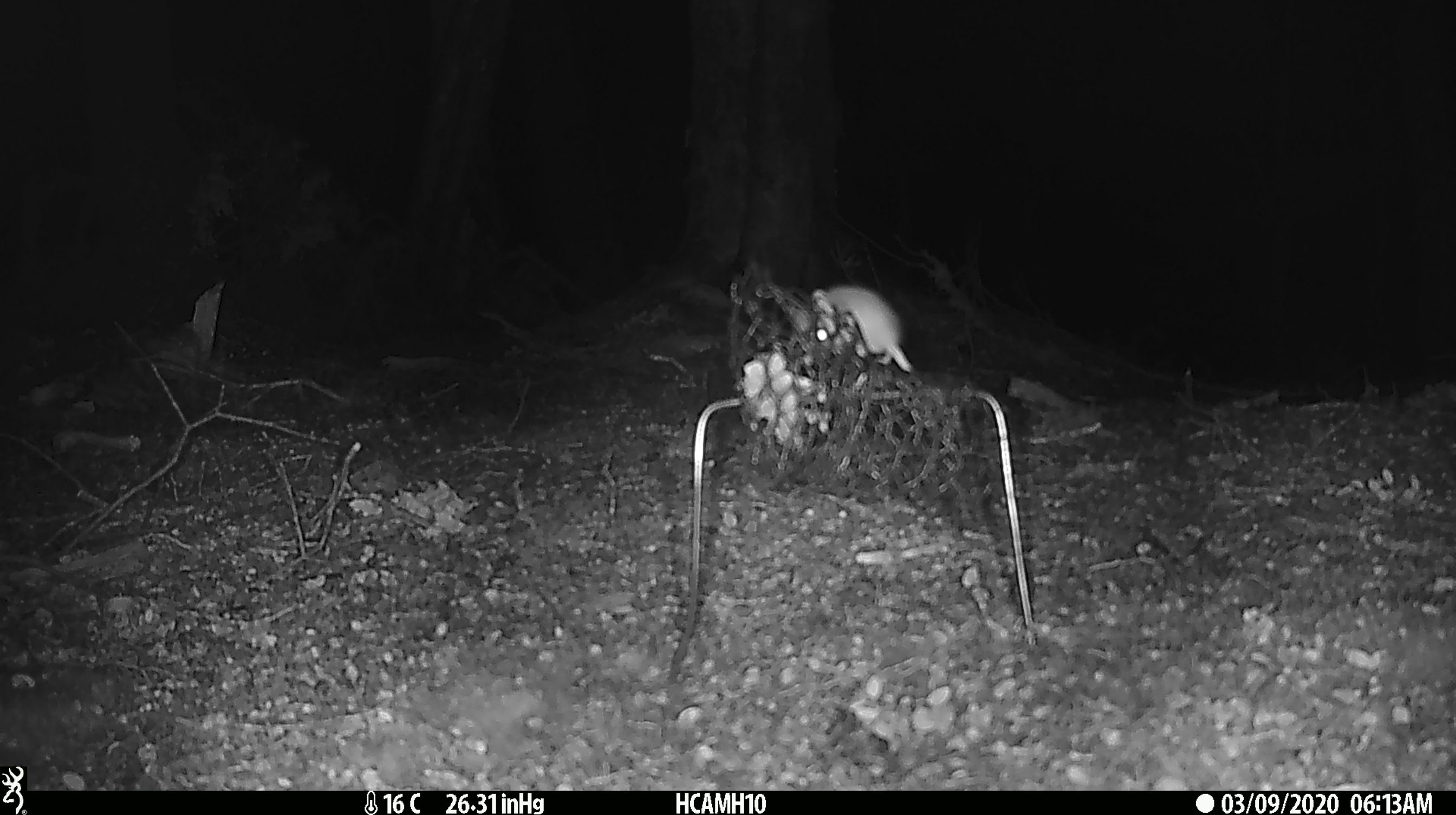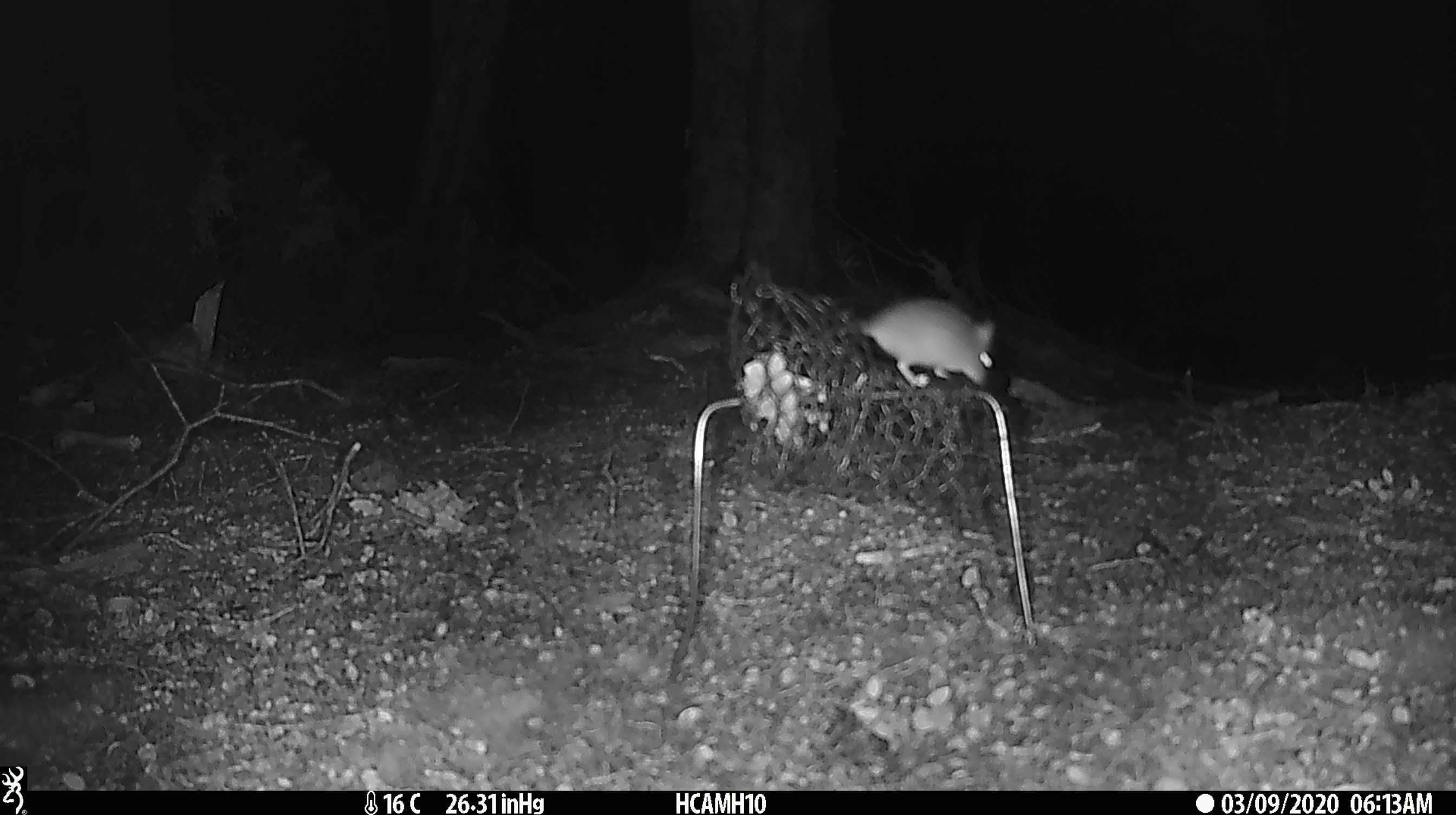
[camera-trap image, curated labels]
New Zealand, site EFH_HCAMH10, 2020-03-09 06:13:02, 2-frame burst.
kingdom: Animalia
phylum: Chordata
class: Mammalia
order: Rodentia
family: Muridae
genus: Mus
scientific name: Mus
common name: mouse